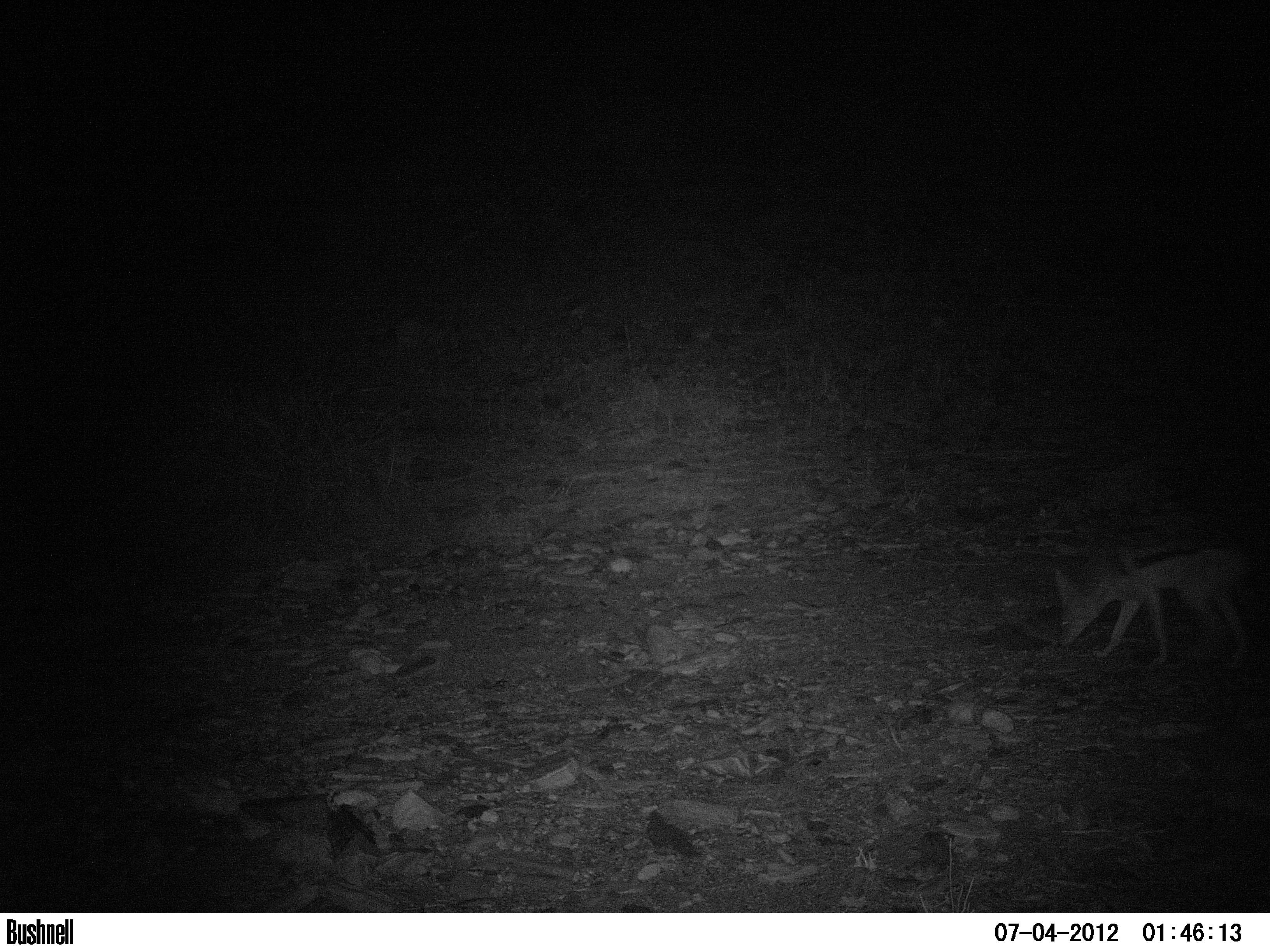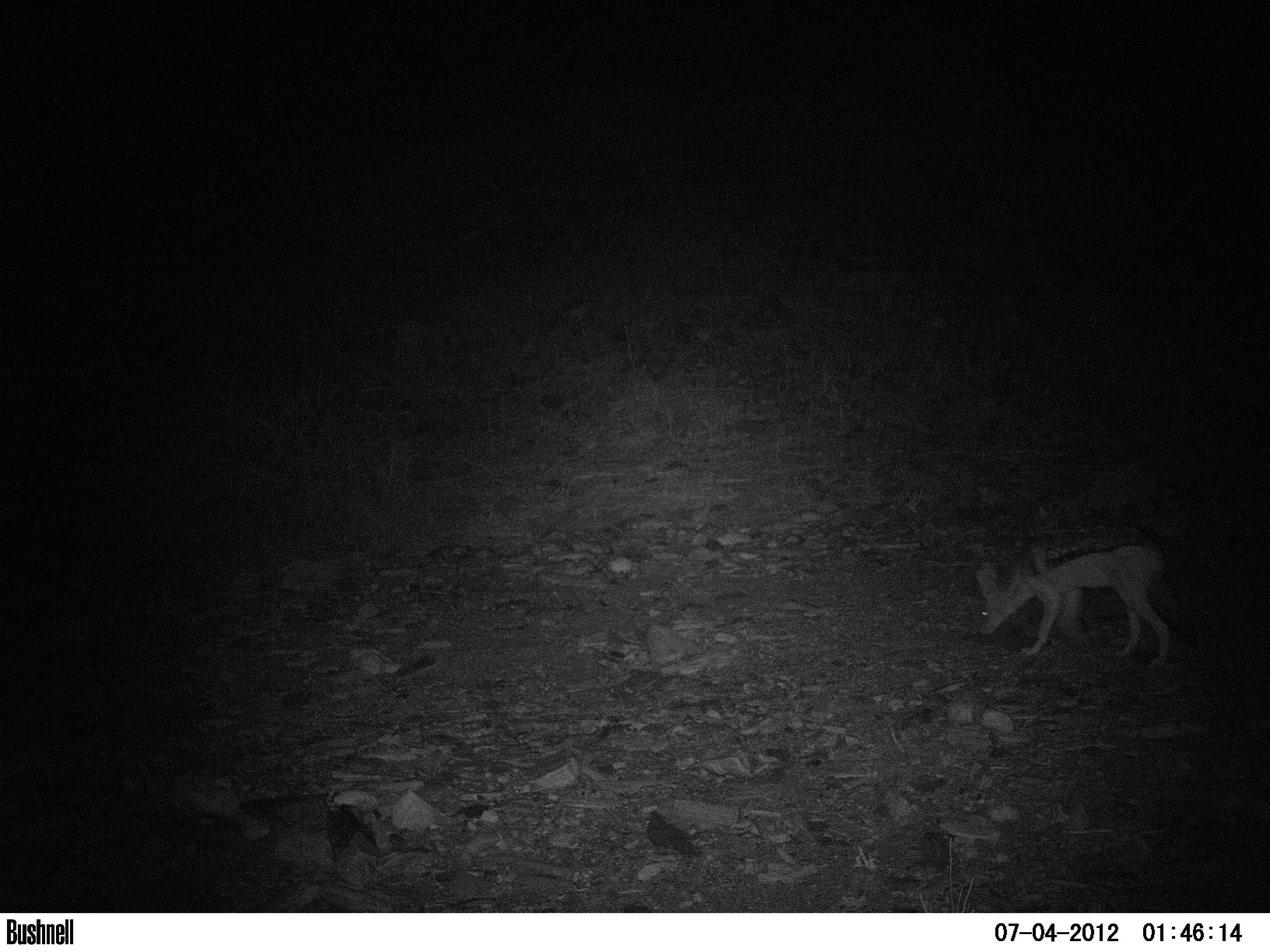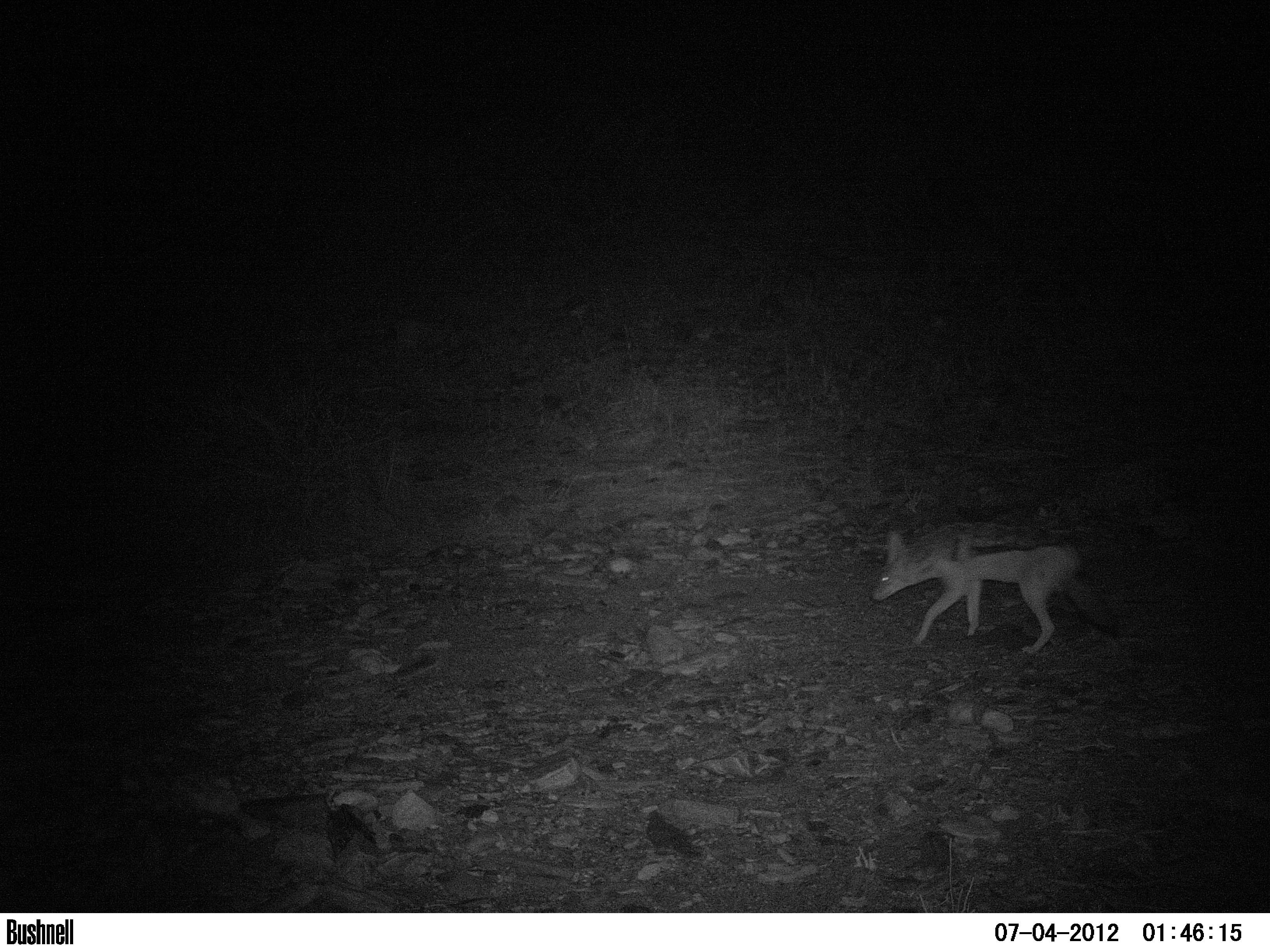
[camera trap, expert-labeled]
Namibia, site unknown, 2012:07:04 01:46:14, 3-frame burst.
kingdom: Animalia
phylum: Chordata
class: Mammalia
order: Carnivora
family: Canidae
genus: Lupulella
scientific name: Lupulella mesomelas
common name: black-backed jackal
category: canis mesomelas